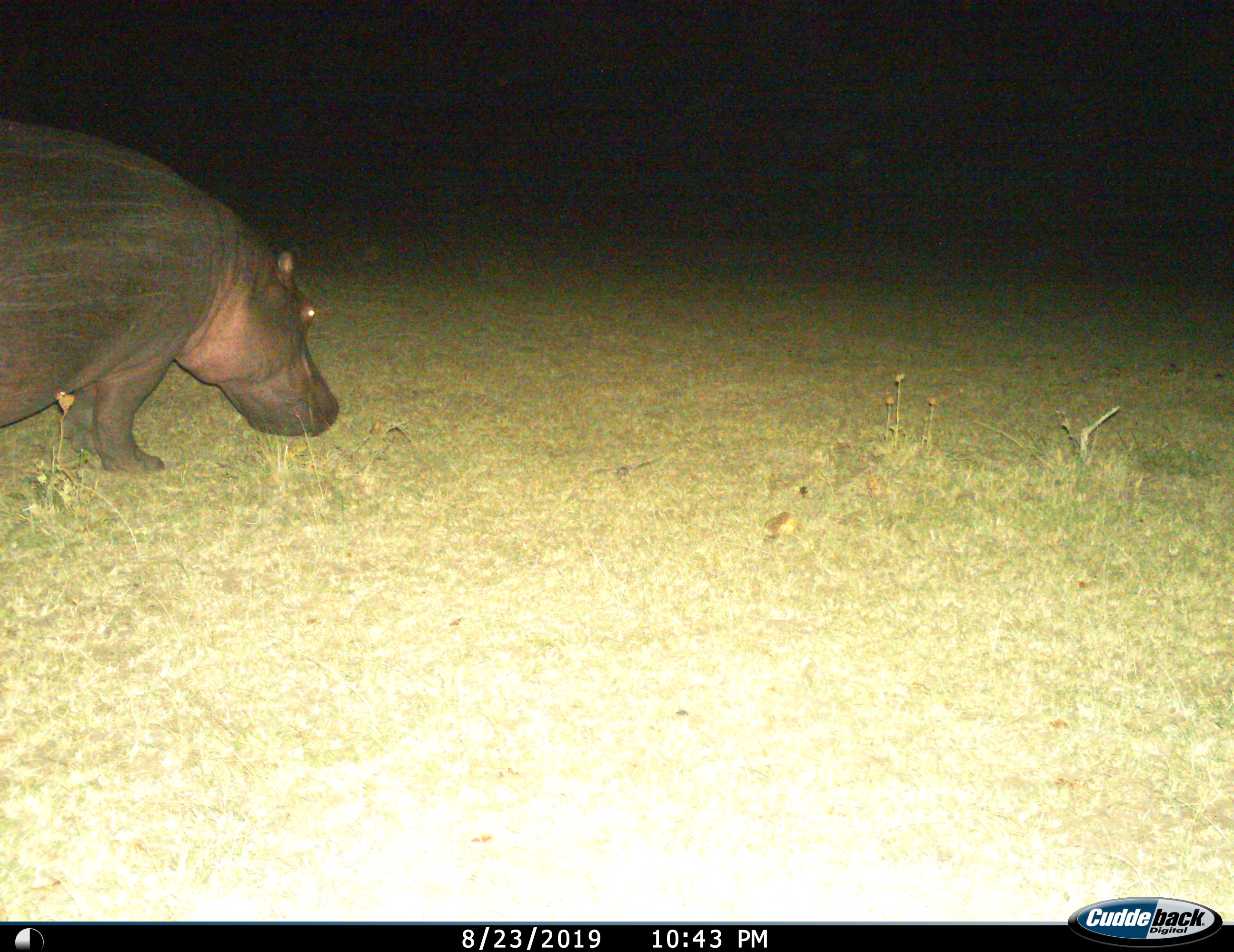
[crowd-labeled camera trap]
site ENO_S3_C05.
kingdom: Animalia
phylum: Chordata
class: Mammalia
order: Artiodactyla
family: Hippopotamidae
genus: Hippopotamus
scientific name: Hippopotamus amphibius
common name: hippopotamus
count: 1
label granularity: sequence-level